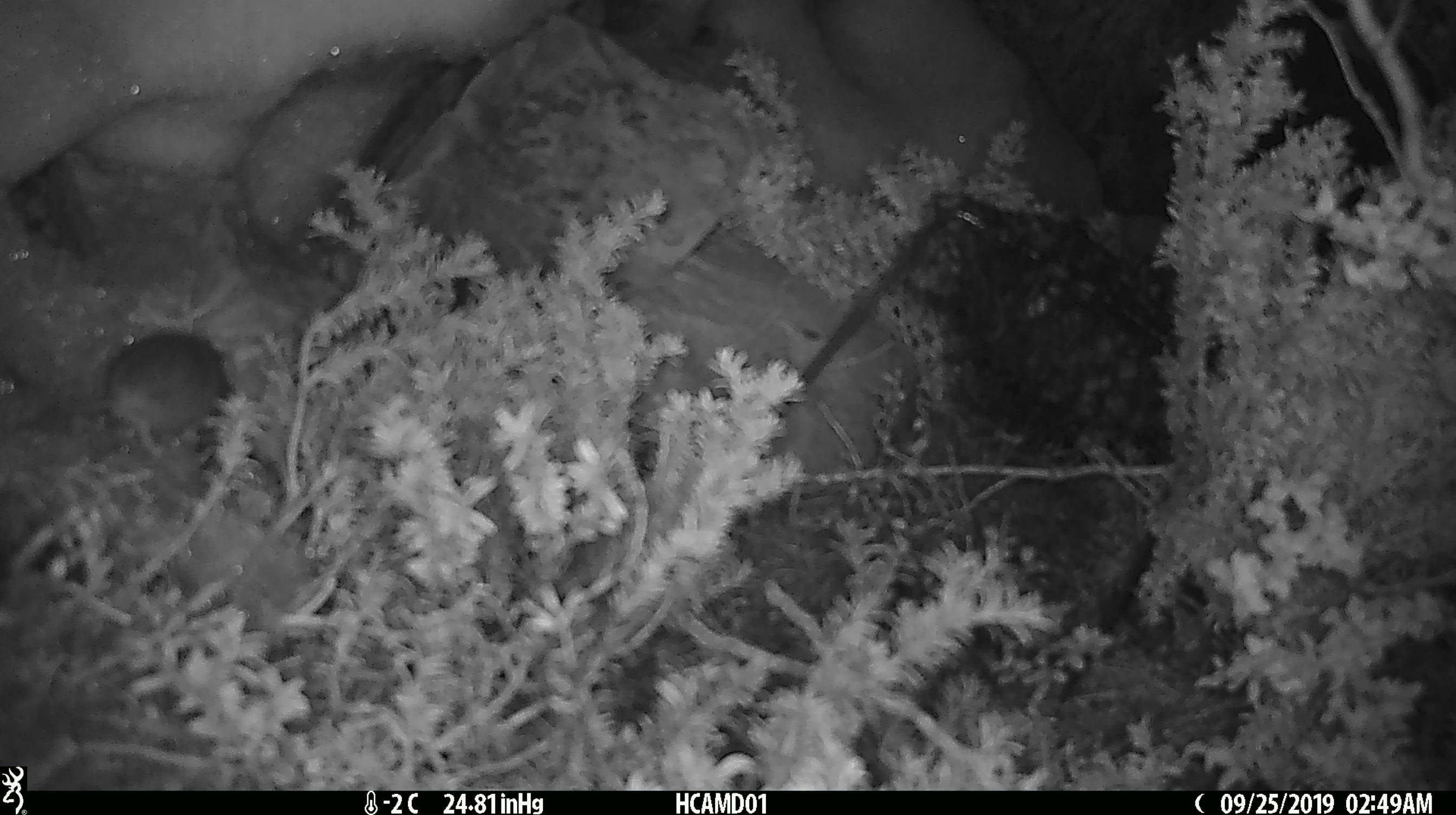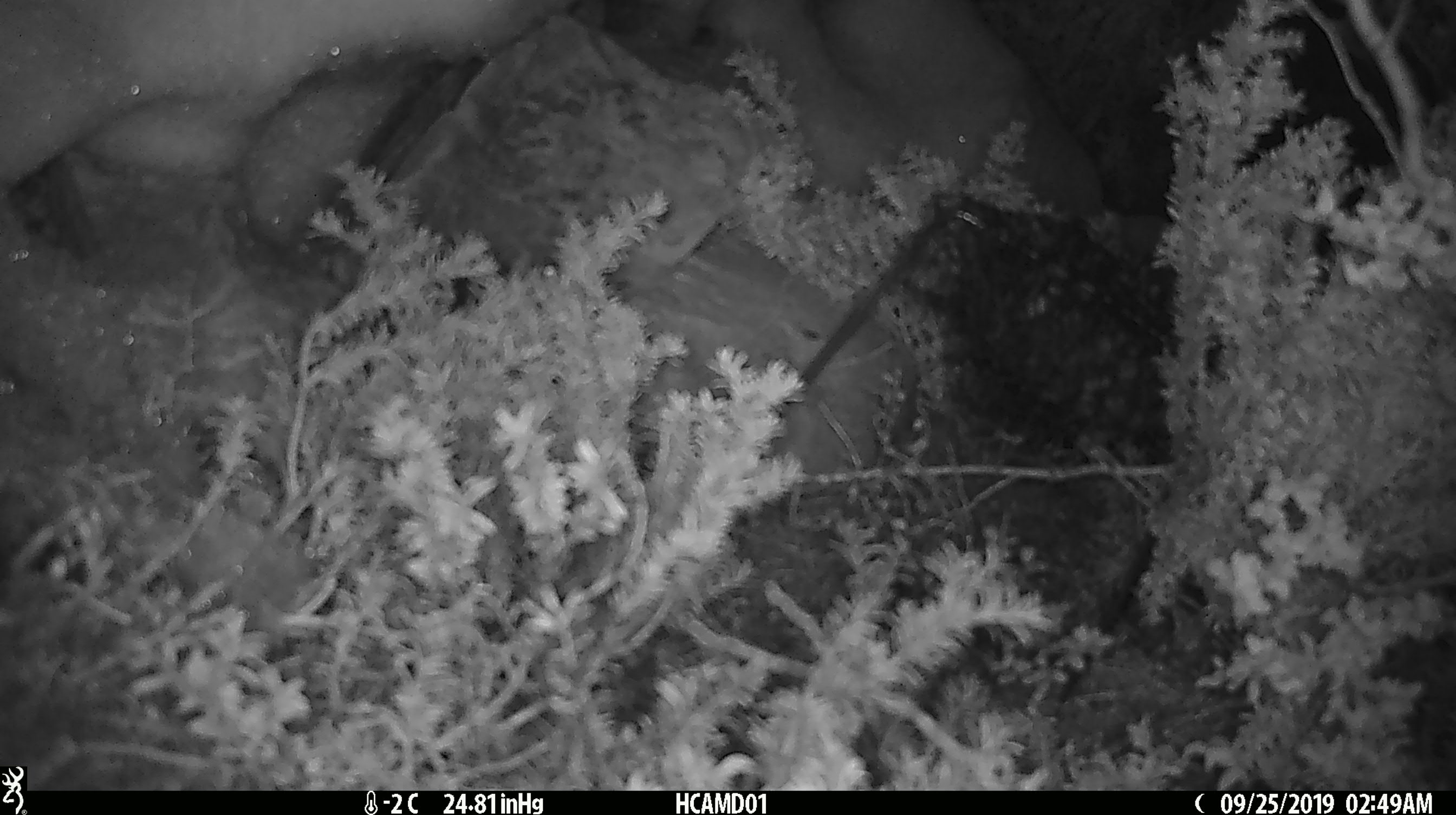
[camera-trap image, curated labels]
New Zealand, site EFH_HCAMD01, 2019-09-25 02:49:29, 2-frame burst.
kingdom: Animalia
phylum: Chordata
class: Mammalia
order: Rodentia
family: Muridae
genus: Mus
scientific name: Mus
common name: mouse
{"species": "mouse (Mus)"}